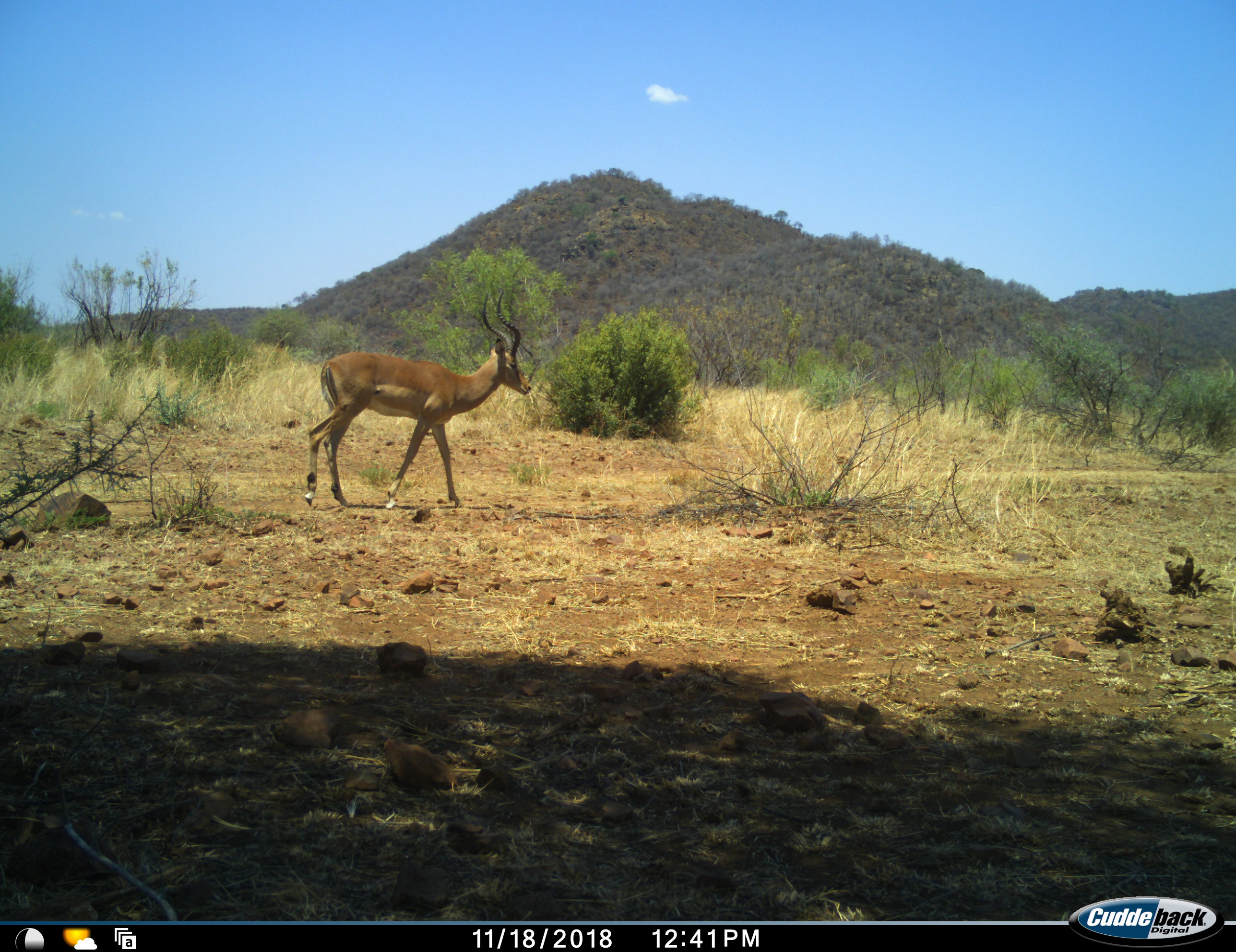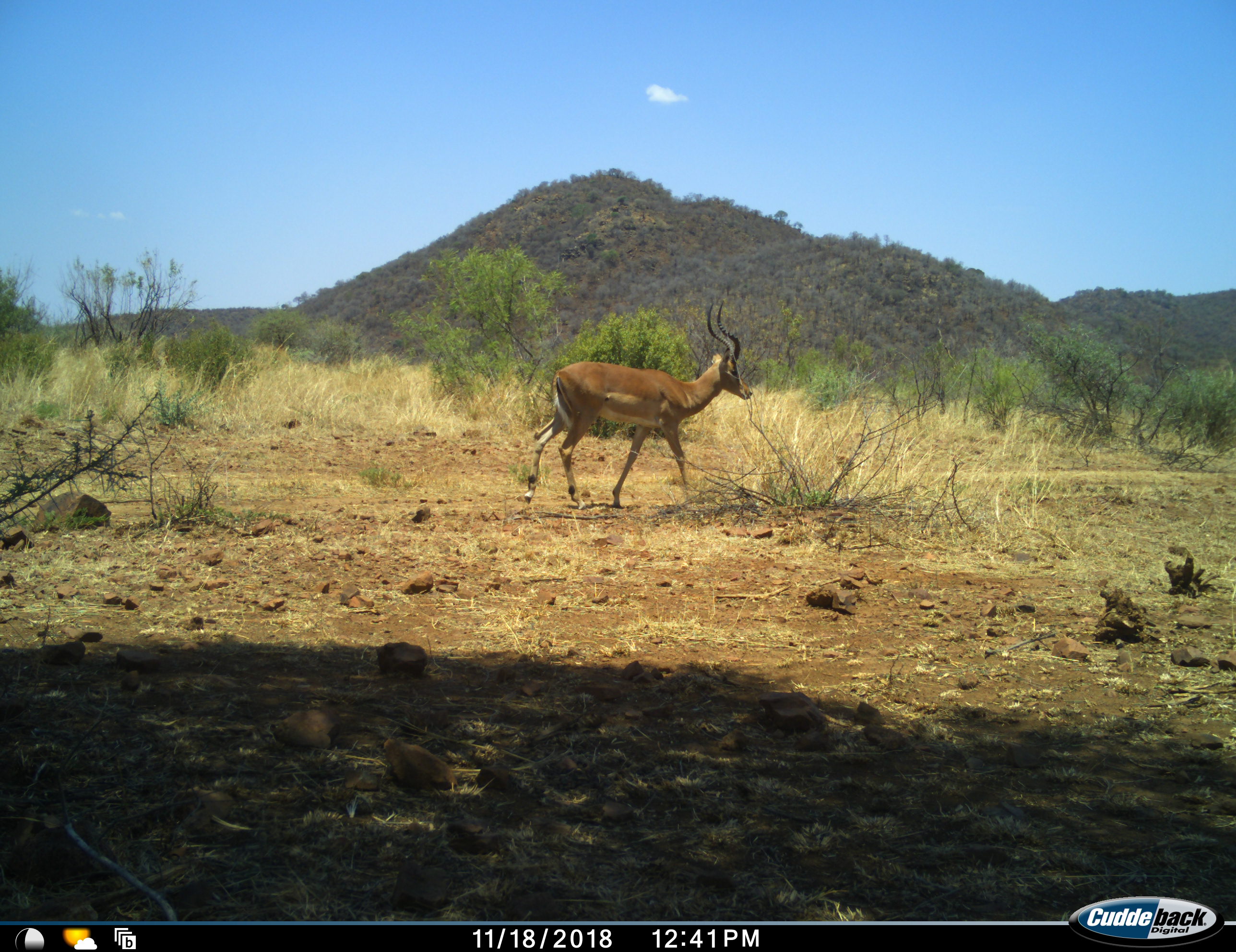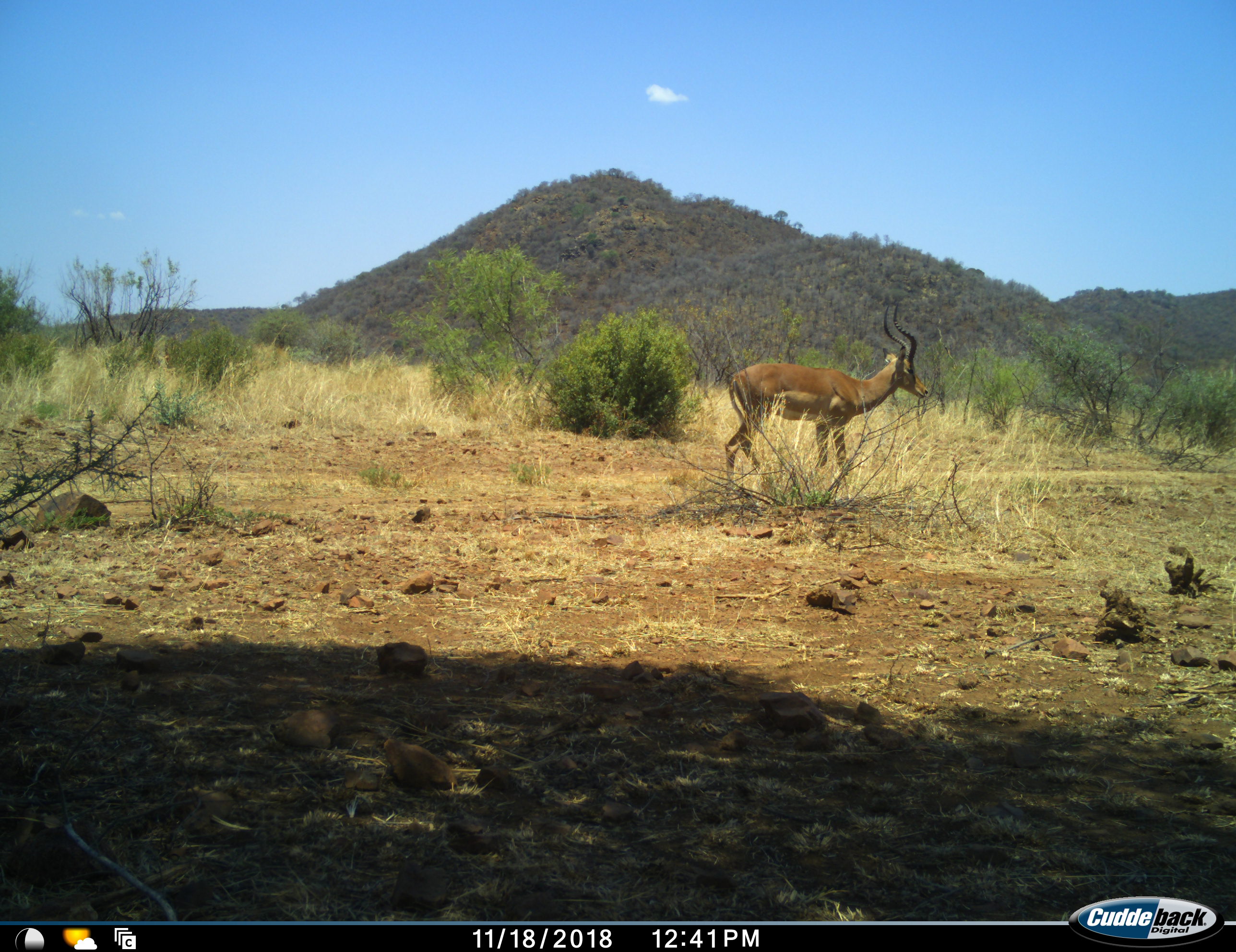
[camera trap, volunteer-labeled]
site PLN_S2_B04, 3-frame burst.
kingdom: Animalia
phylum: Chordata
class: Mammalia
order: Artiodactyla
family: Bovidae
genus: Aepyceros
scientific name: Aepyceros melampus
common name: impala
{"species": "impala (Aepyceros melampus)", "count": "1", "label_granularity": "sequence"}